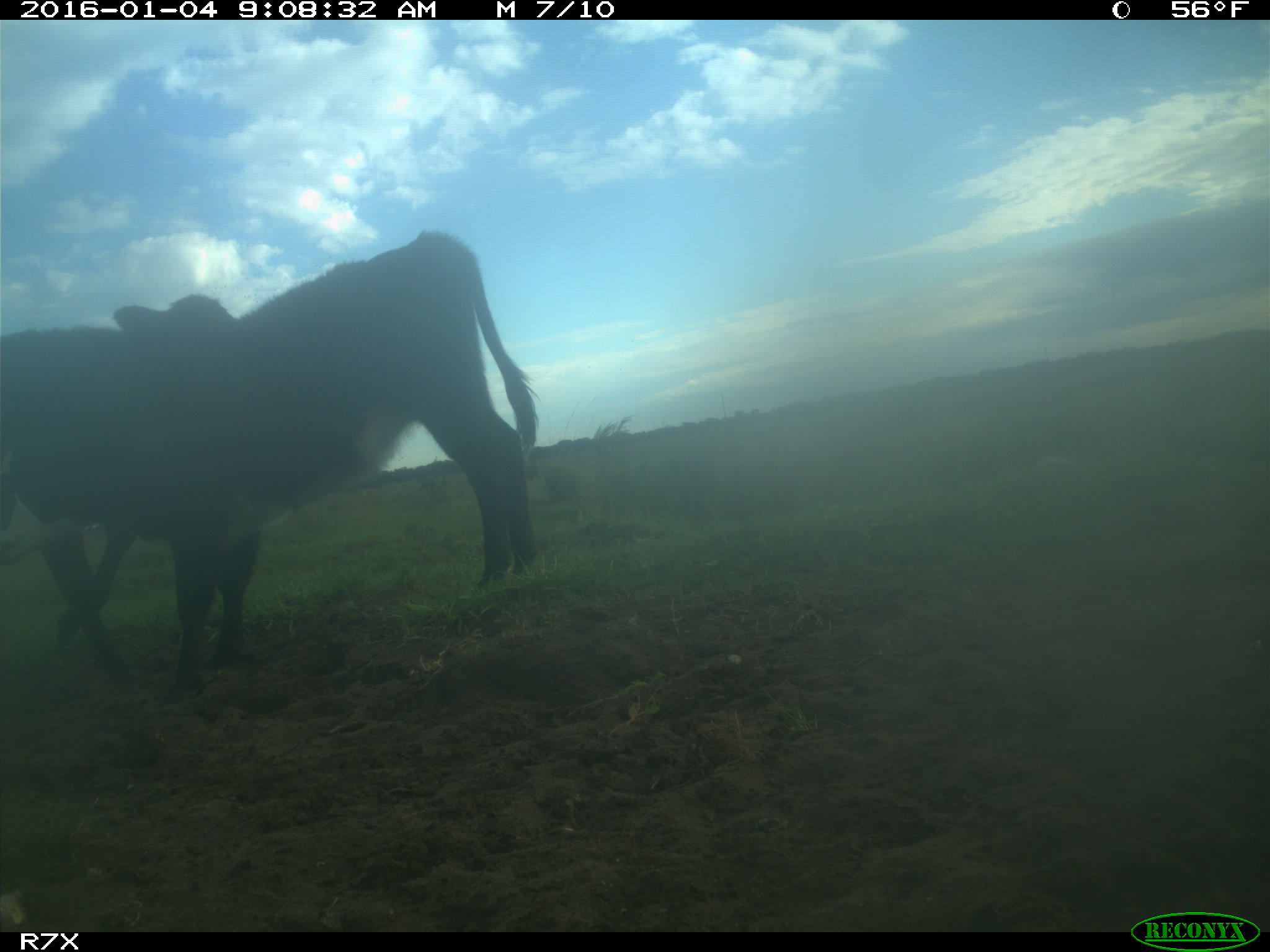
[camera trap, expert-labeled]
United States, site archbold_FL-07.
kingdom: Animalia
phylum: Chordata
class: Mammalia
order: Artiodactyla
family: Bovidae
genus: Bos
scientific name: Bos taurus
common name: domestic cow